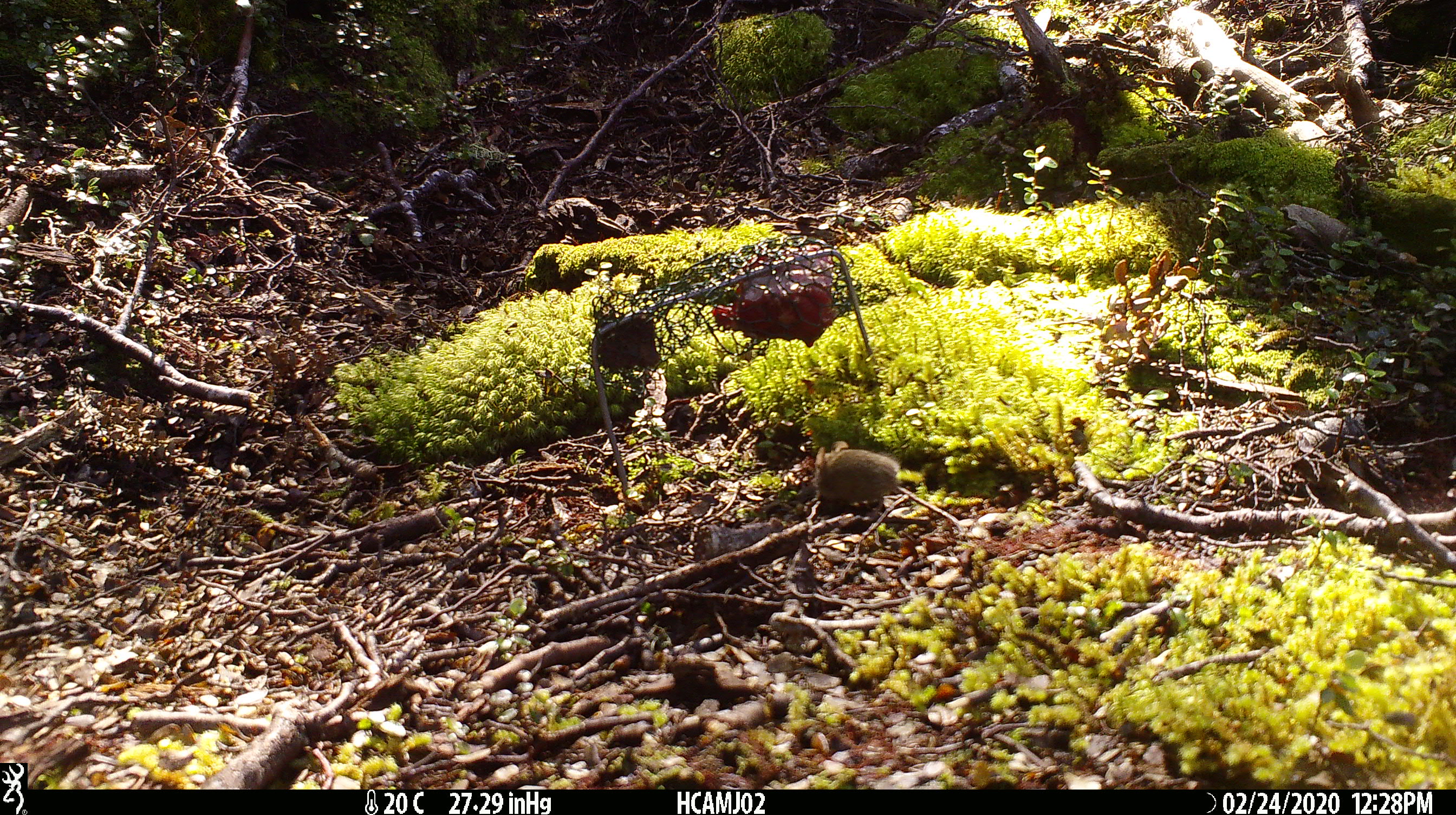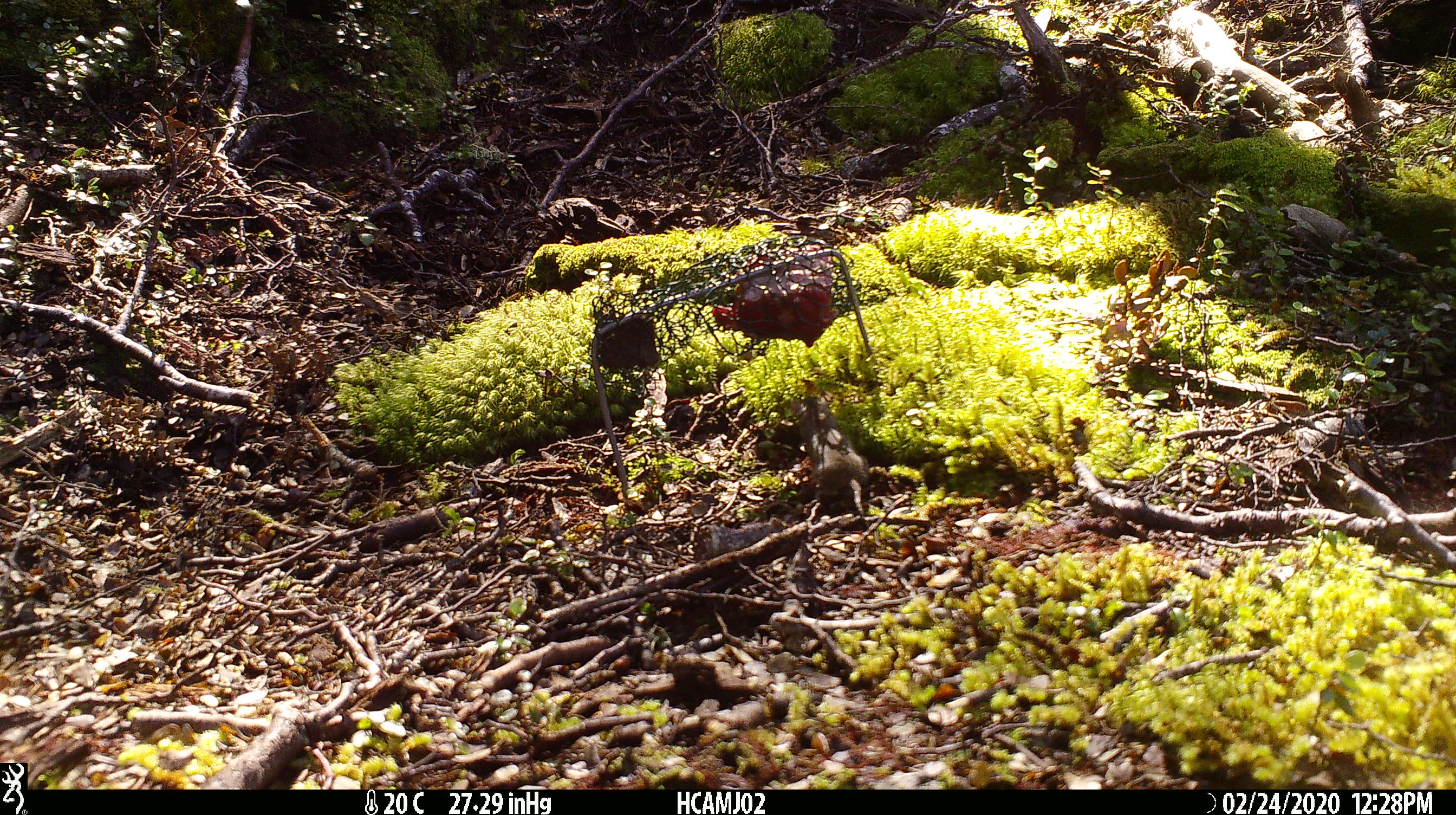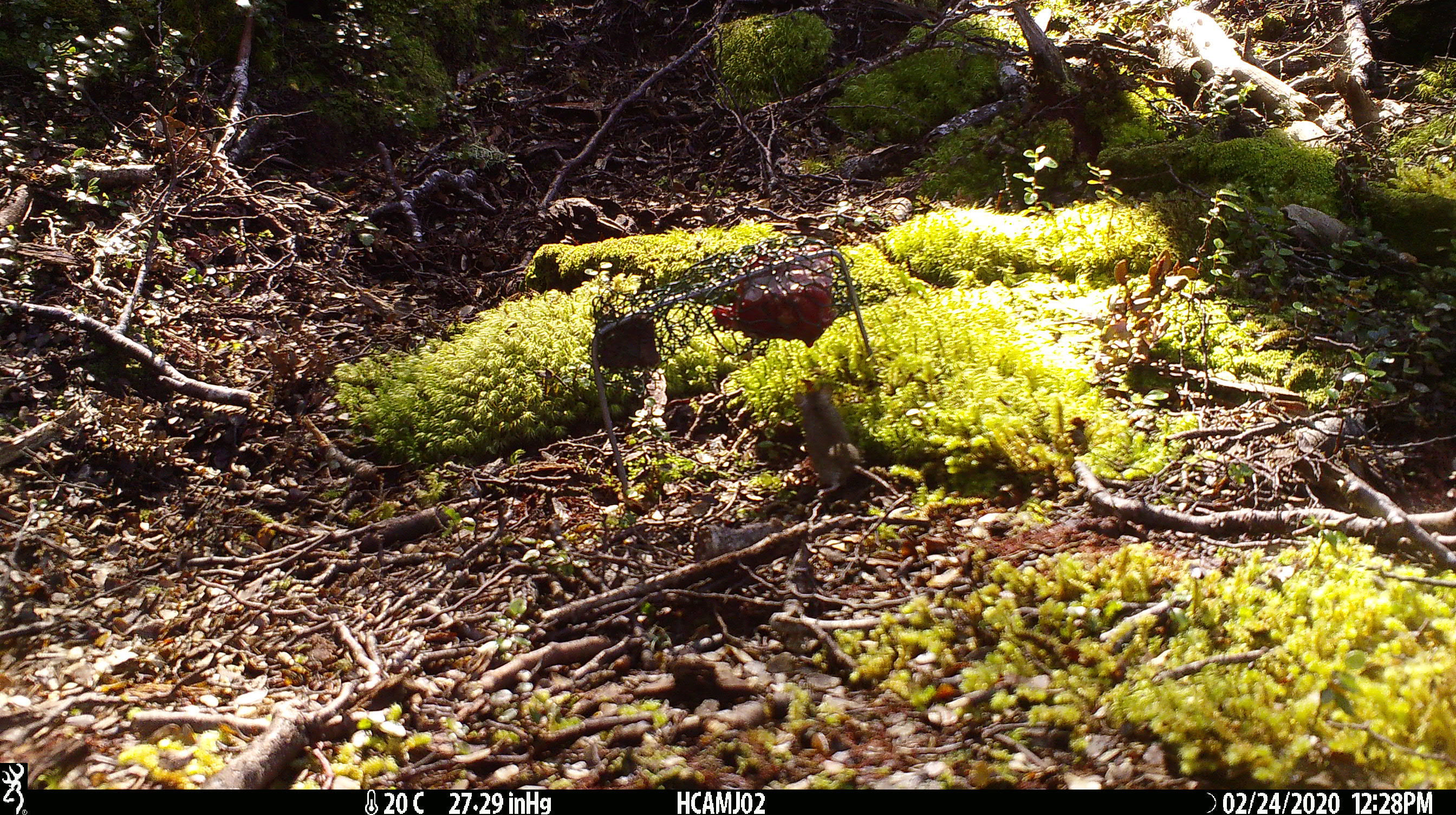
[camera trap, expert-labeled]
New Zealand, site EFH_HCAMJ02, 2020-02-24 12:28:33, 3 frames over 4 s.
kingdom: Animalia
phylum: Chordata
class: Mammalia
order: Rodentia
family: Muridae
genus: Mus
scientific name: Mus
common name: mouse